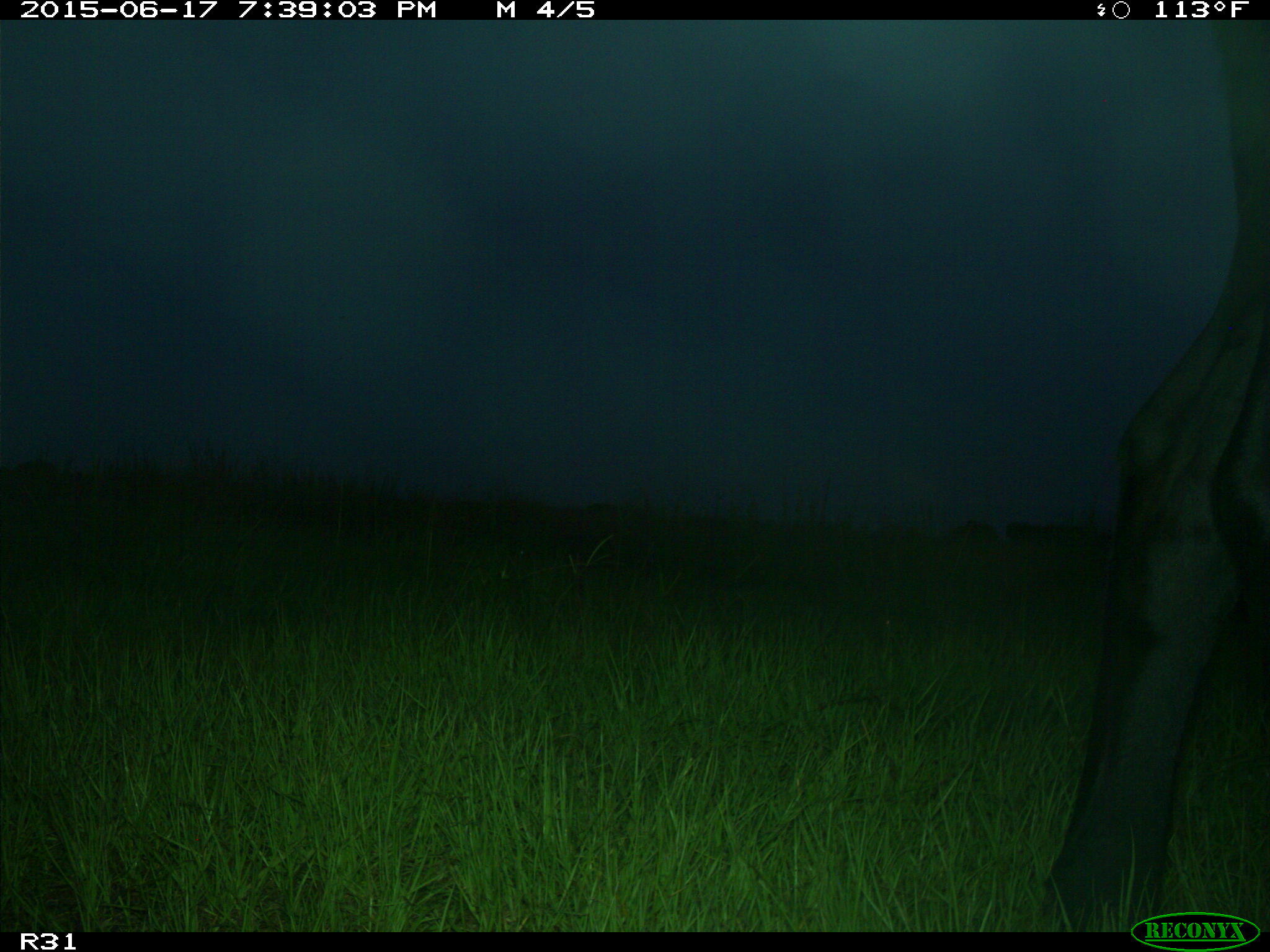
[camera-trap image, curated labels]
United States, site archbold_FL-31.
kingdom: Animalia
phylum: Chordata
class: Mammalia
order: Artiodactyla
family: Bovidae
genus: Bos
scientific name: Bos taurus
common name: domestic cow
Bos taurus (domestic cow).